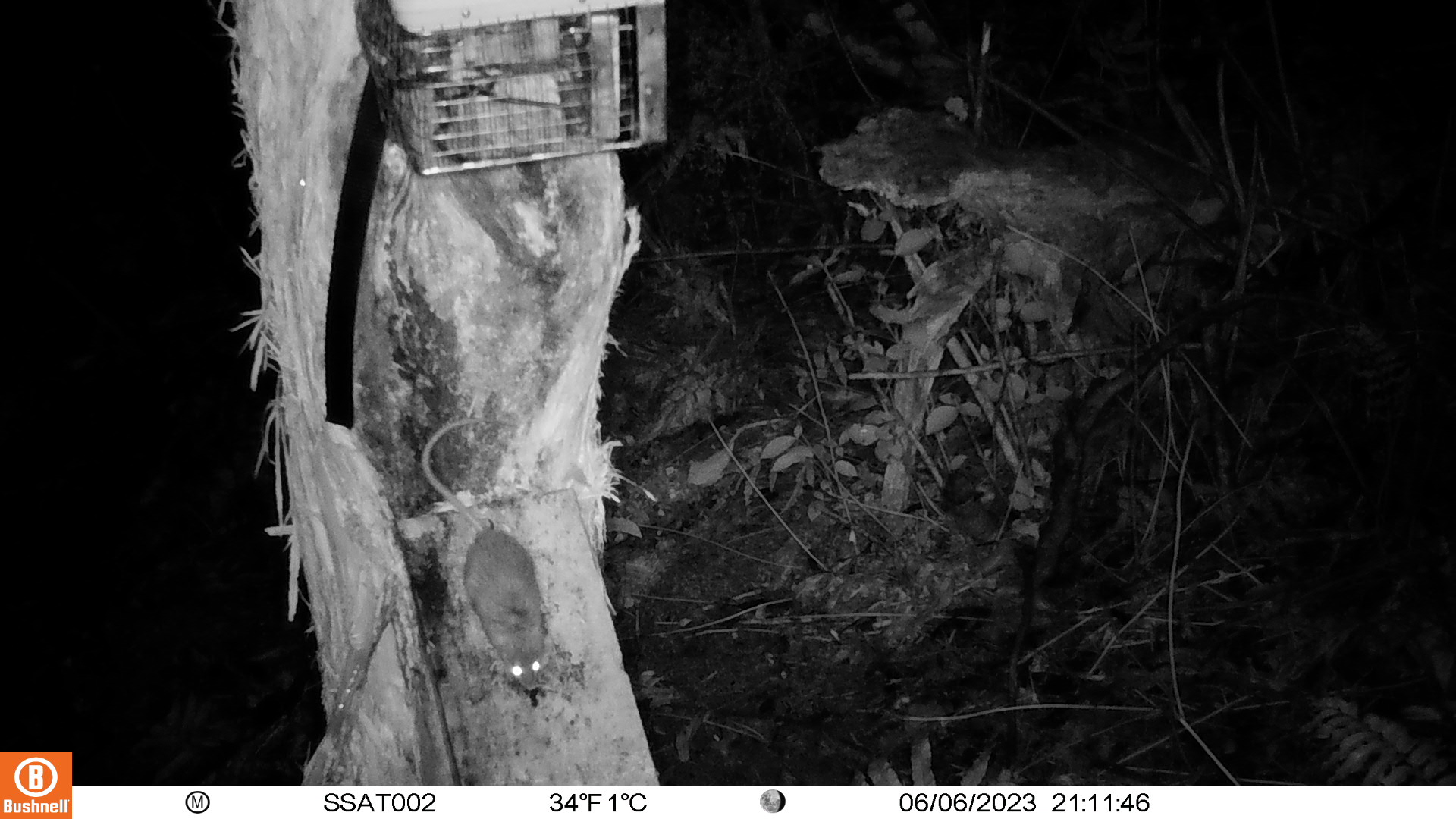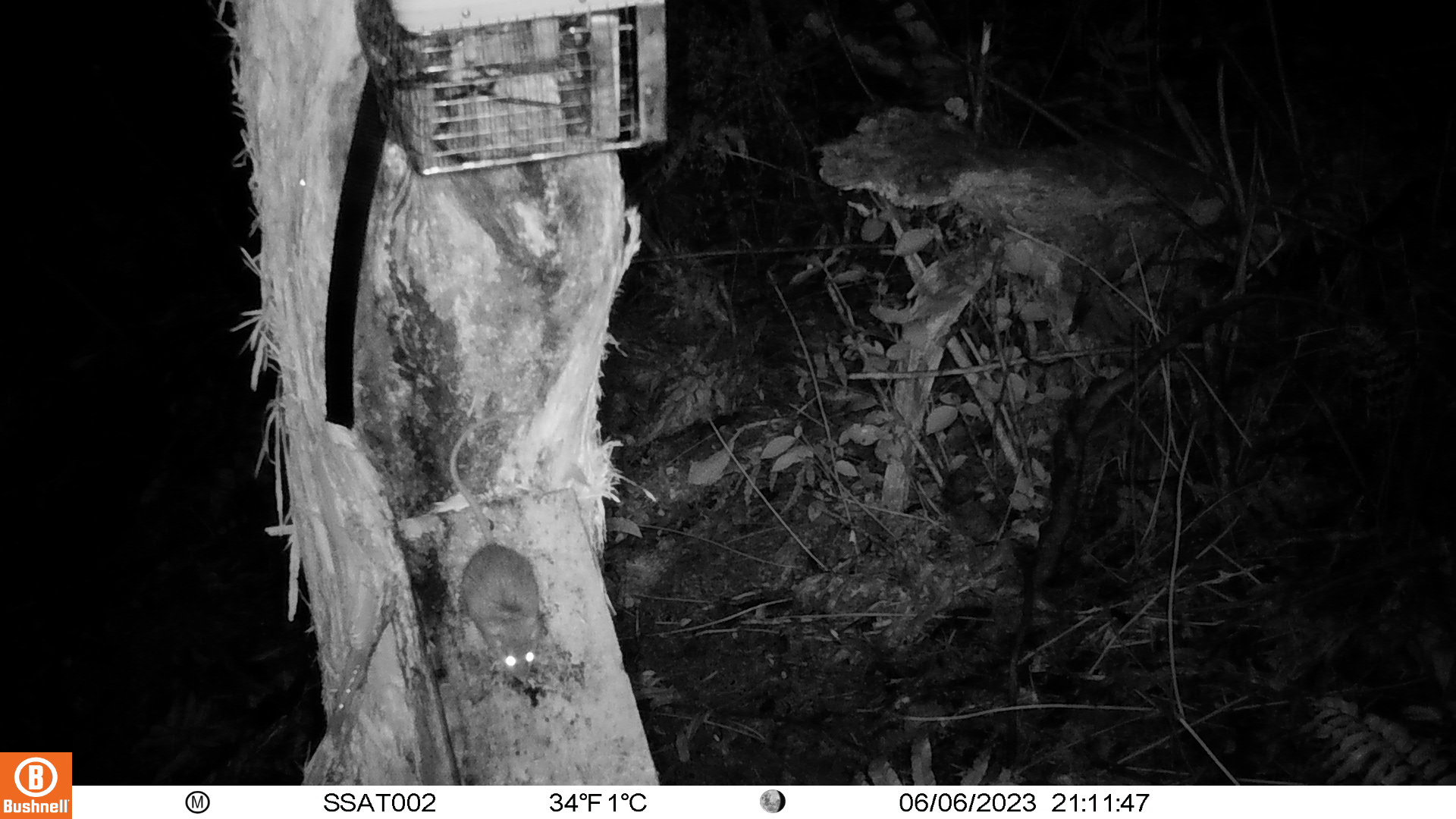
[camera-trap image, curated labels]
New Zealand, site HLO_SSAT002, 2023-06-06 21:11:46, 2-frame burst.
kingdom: Animalia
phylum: Chordata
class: Mammalia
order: Rodentia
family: Muridae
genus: Rattus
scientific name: Rattus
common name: rat